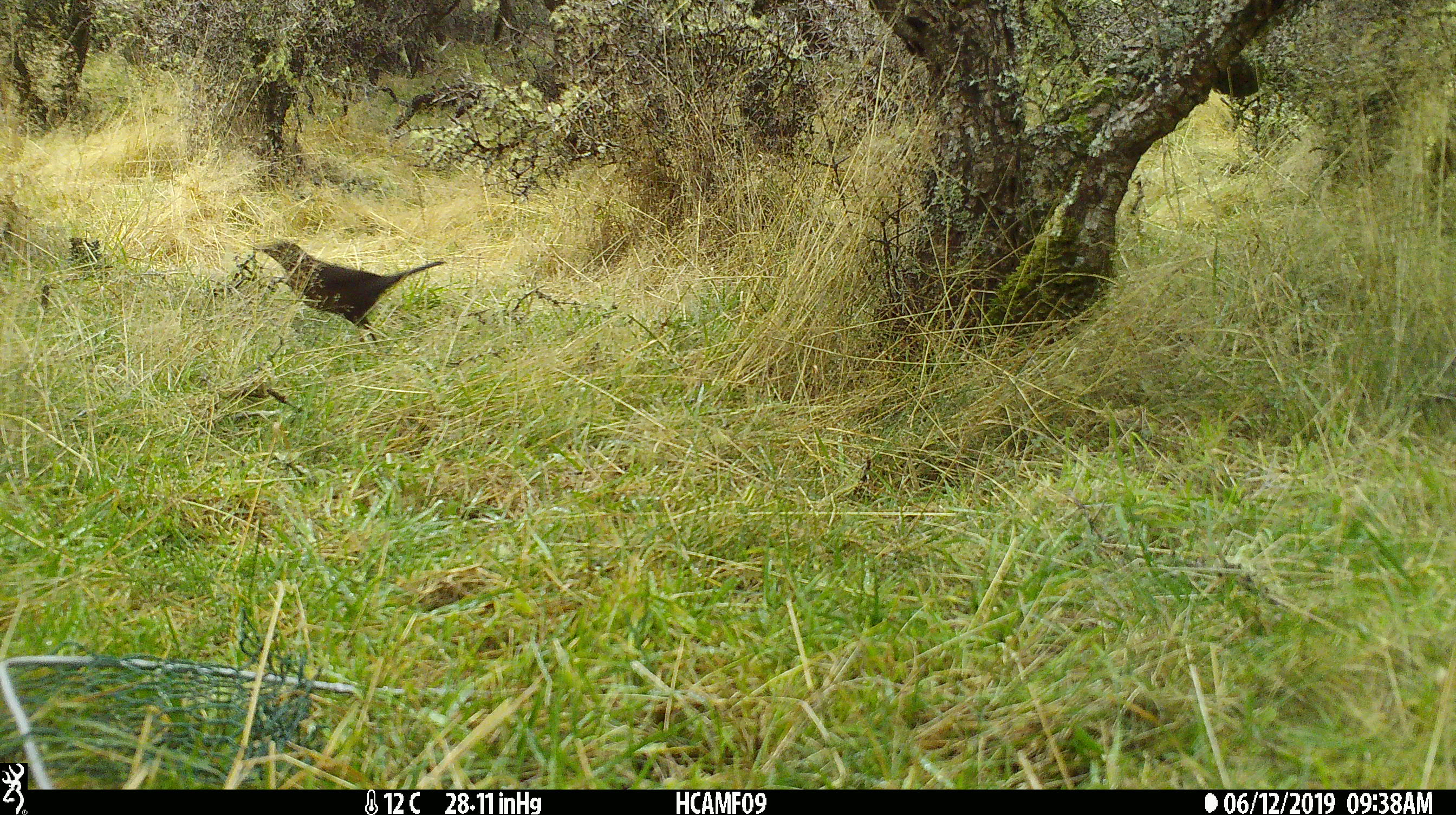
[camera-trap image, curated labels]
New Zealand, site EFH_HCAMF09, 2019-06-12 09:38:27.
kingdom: Animalia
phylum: Chordata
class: Aves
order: Passeriformes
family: Turdidae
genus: Turdus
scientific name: Turdus merula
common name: eurasian blackbird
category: blackbird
Blackbird (eurasian blackbird) (Turdus merula).